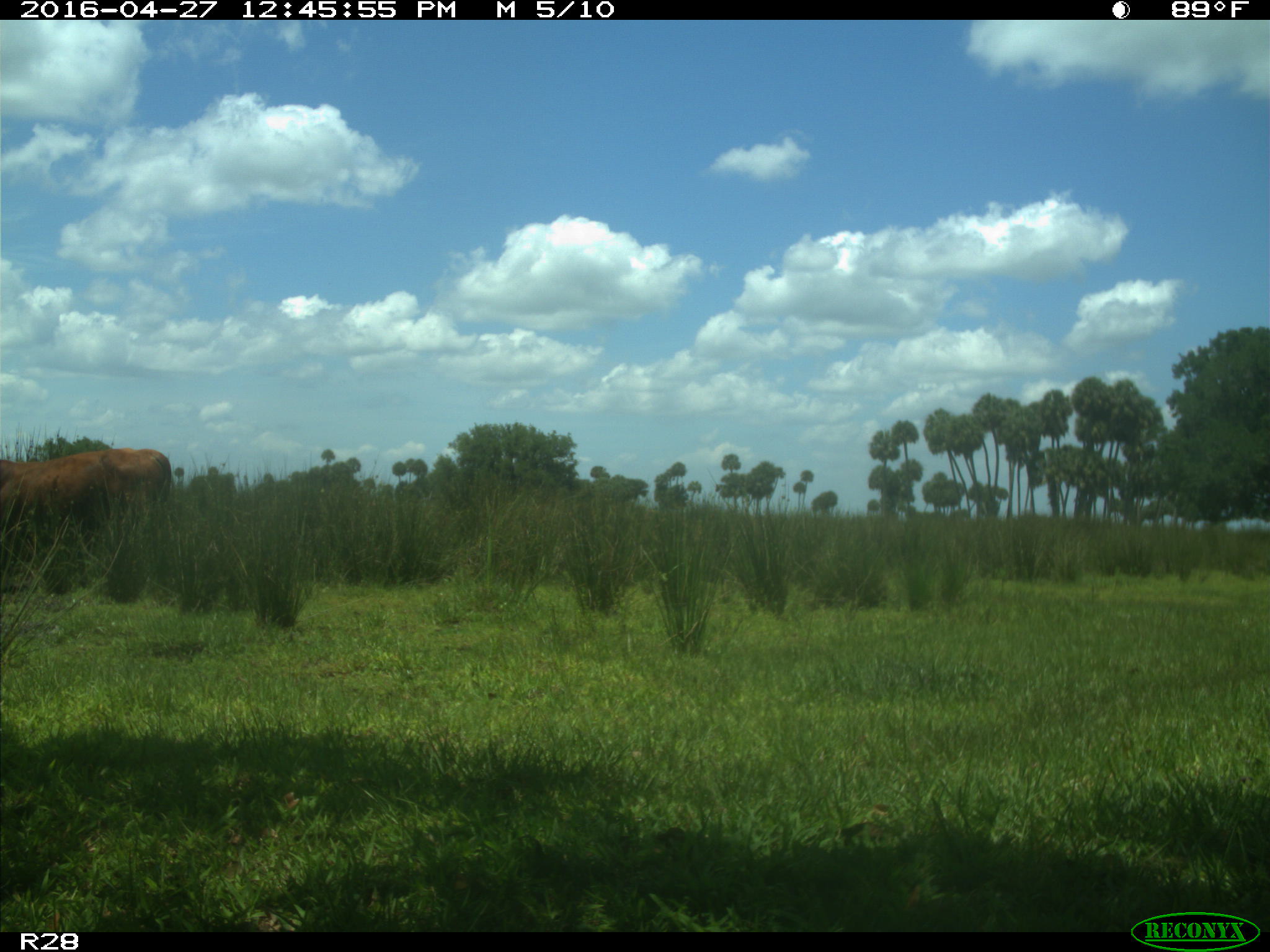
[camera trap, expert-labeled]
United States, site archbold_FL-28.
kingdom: Animalia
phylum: Chordata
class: Mammalia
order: Artiodactyla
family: Bovidae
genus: Bos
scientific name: Bos taurus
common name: domestic cow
Bos taurus (domestic cow).